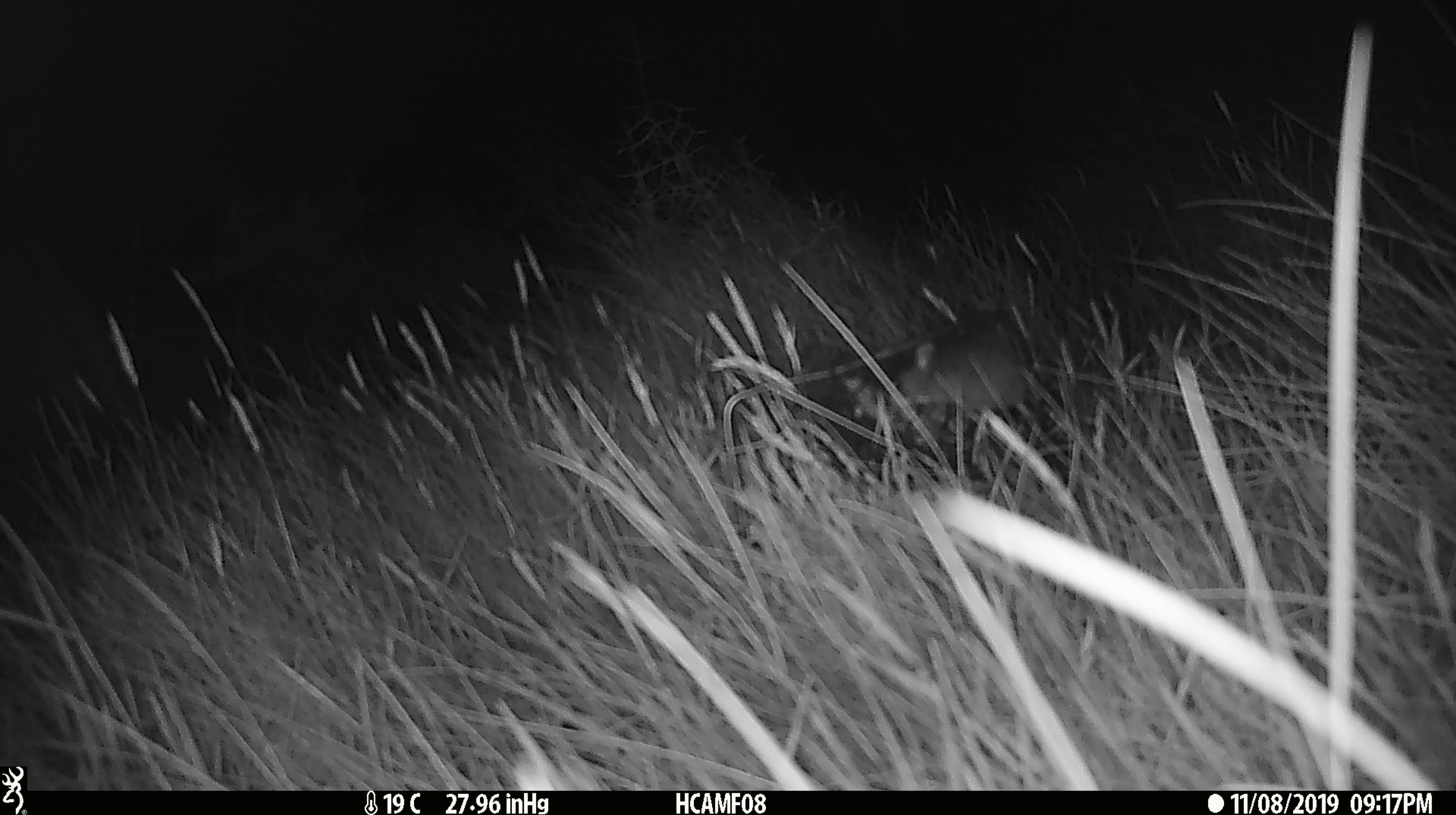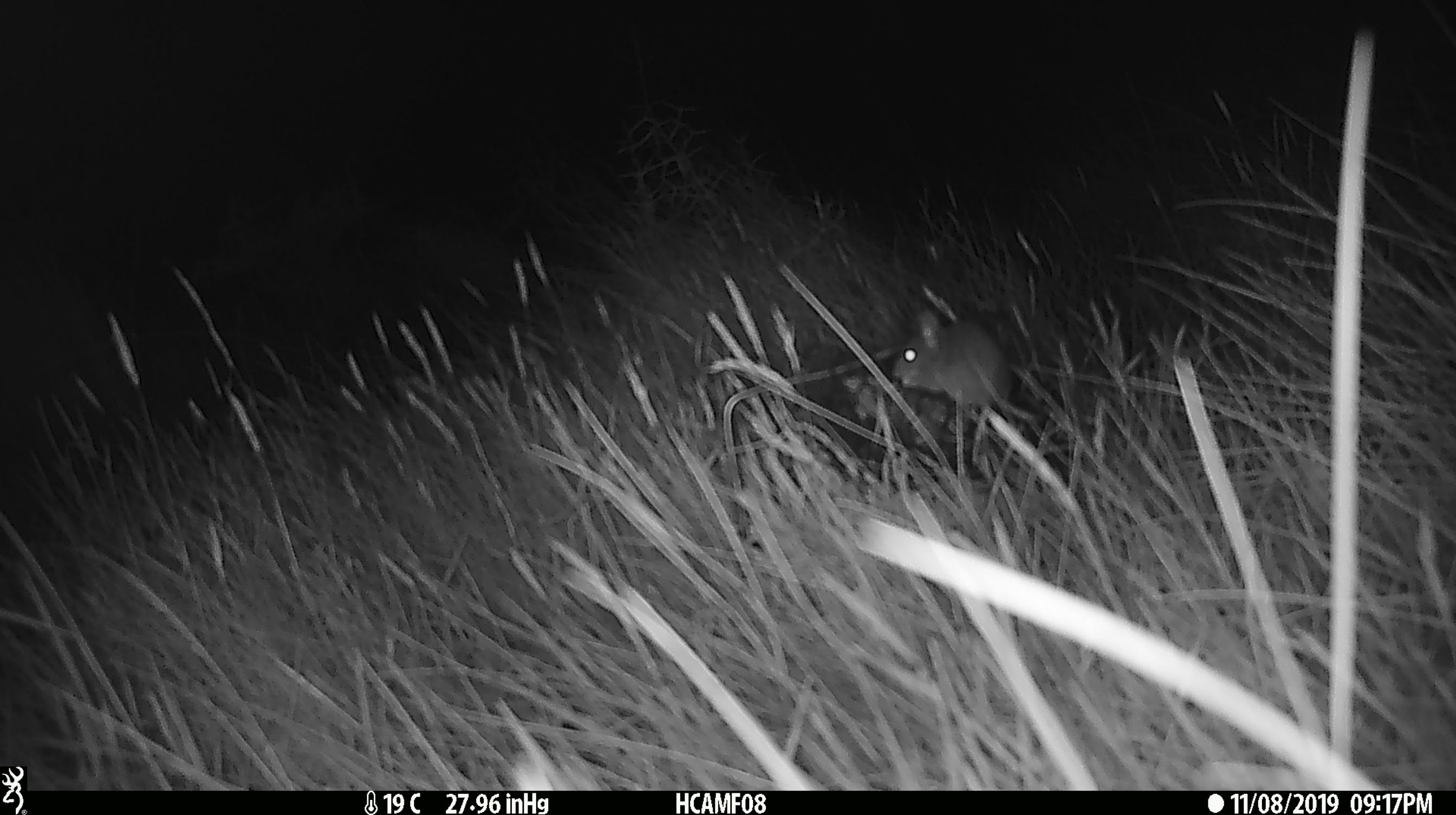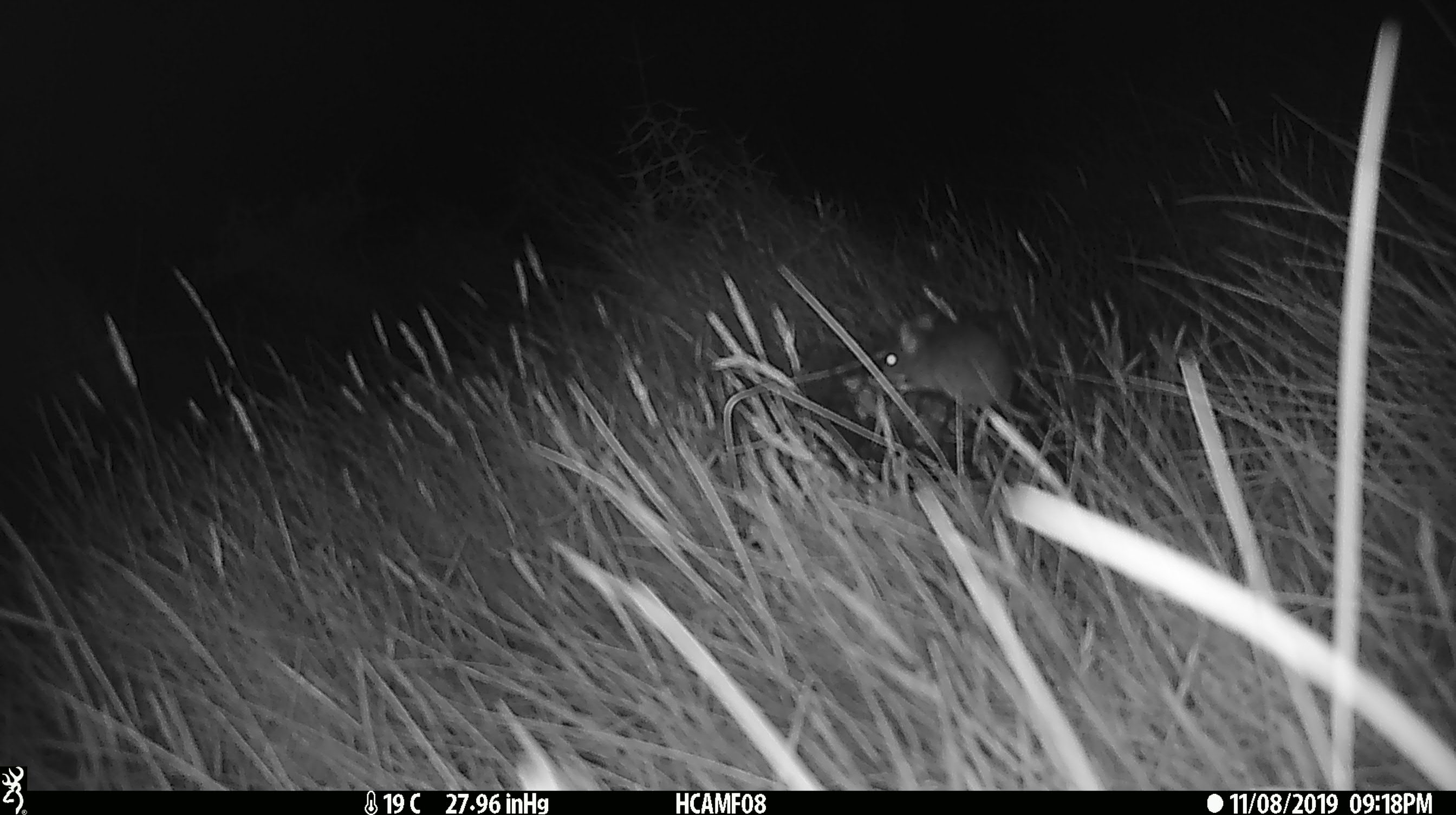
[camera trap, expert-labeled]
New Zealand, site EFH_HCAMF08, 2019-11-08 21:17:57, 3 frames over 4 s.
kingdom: Animalia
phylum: Chordata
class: Mammalia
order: Rodentia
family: Muridae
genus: Mus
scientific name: Mus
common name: mouse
Mouse (Mus).